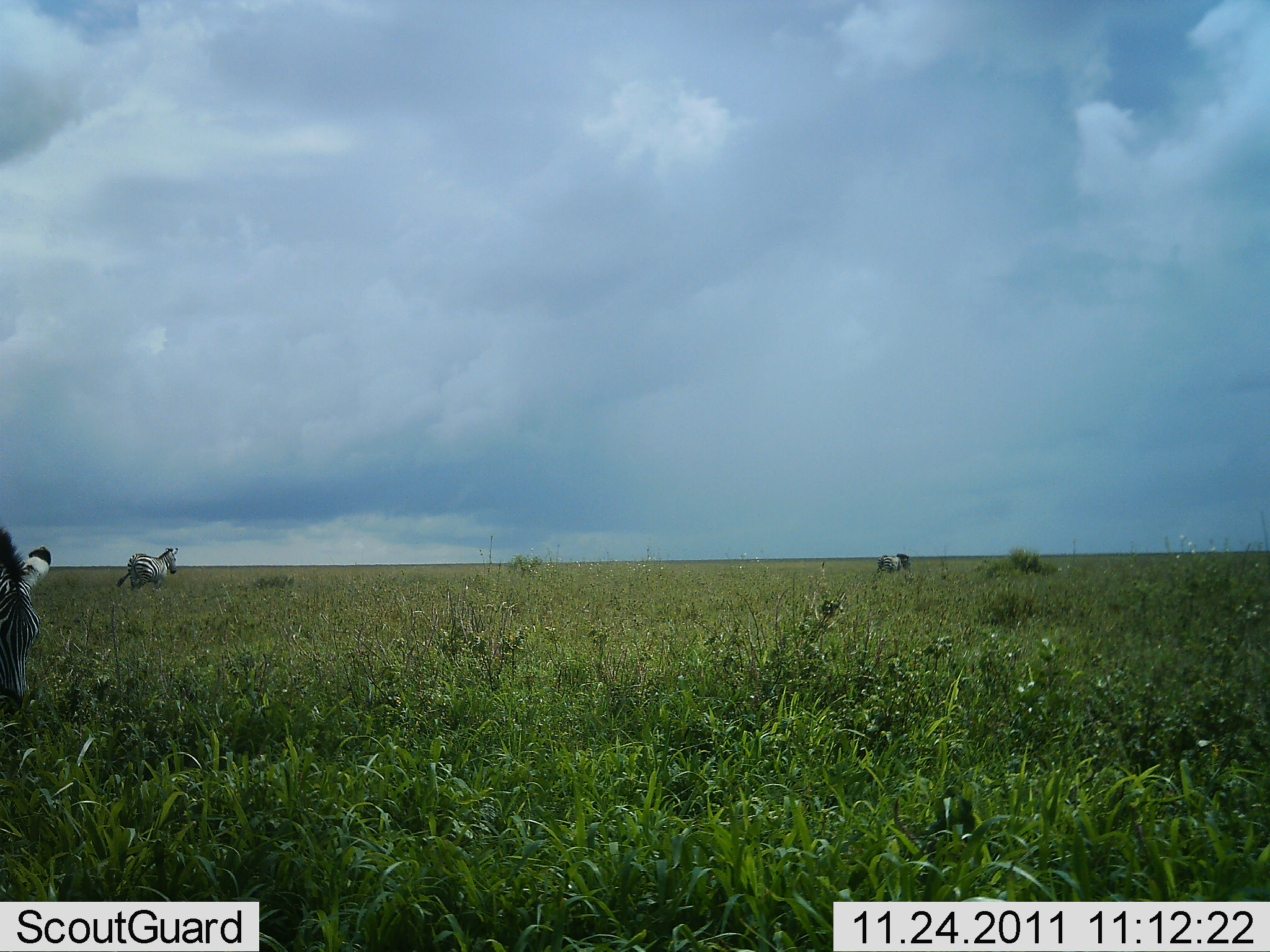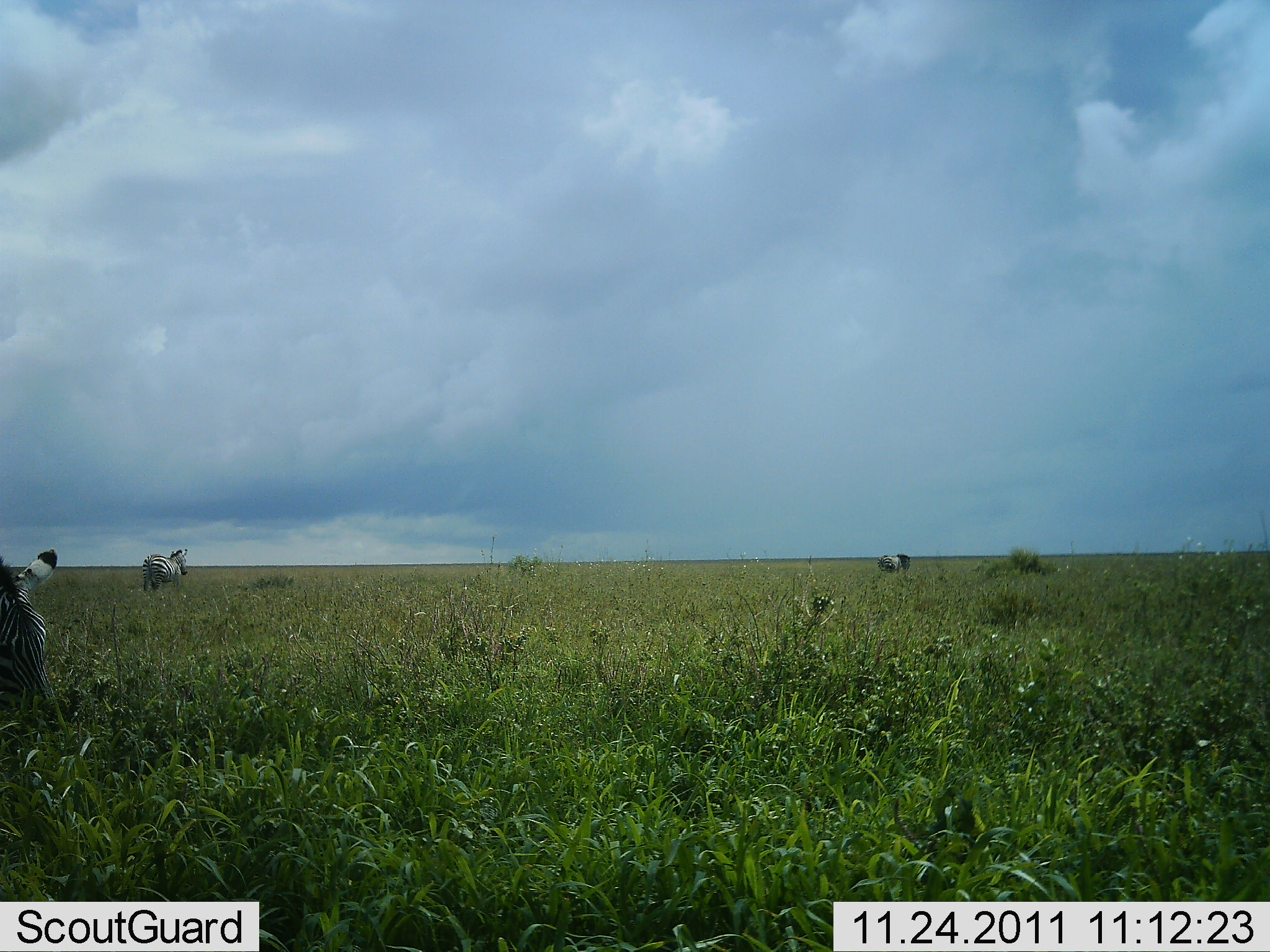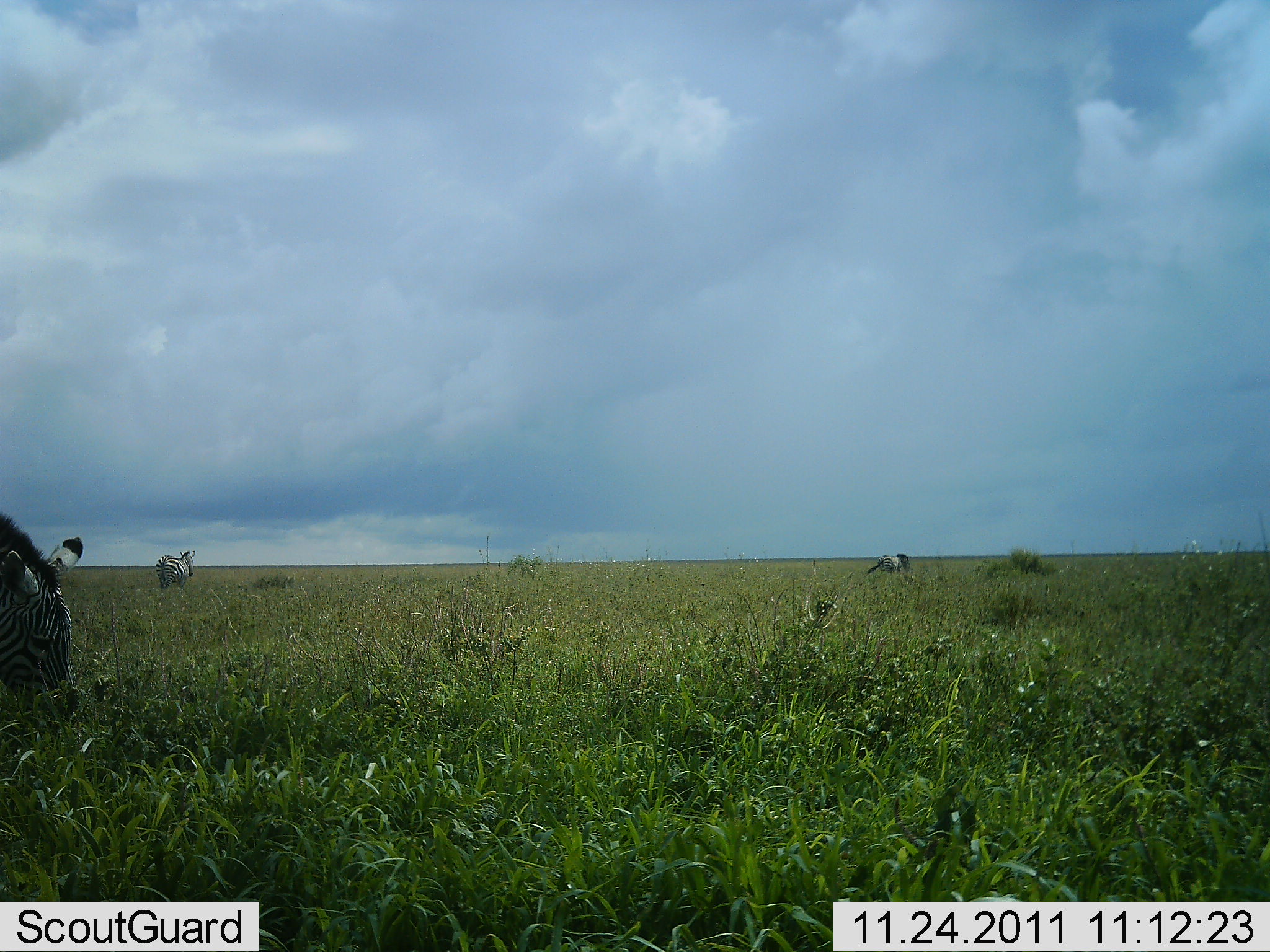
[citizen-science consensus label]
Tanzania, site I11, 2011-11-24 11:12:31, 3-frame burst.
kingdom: Animalia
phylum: Chordata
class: Mammalia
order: Perissodactyla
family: Equidae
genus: Equus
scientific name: Equus quagga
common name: plains zebra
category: zebra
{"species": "zebra (plains zebra) (Equus quagga)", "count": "3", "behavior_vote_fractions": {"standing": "38%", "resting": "0%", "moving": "62%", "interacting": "0%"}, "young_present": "0%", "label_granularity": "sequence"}